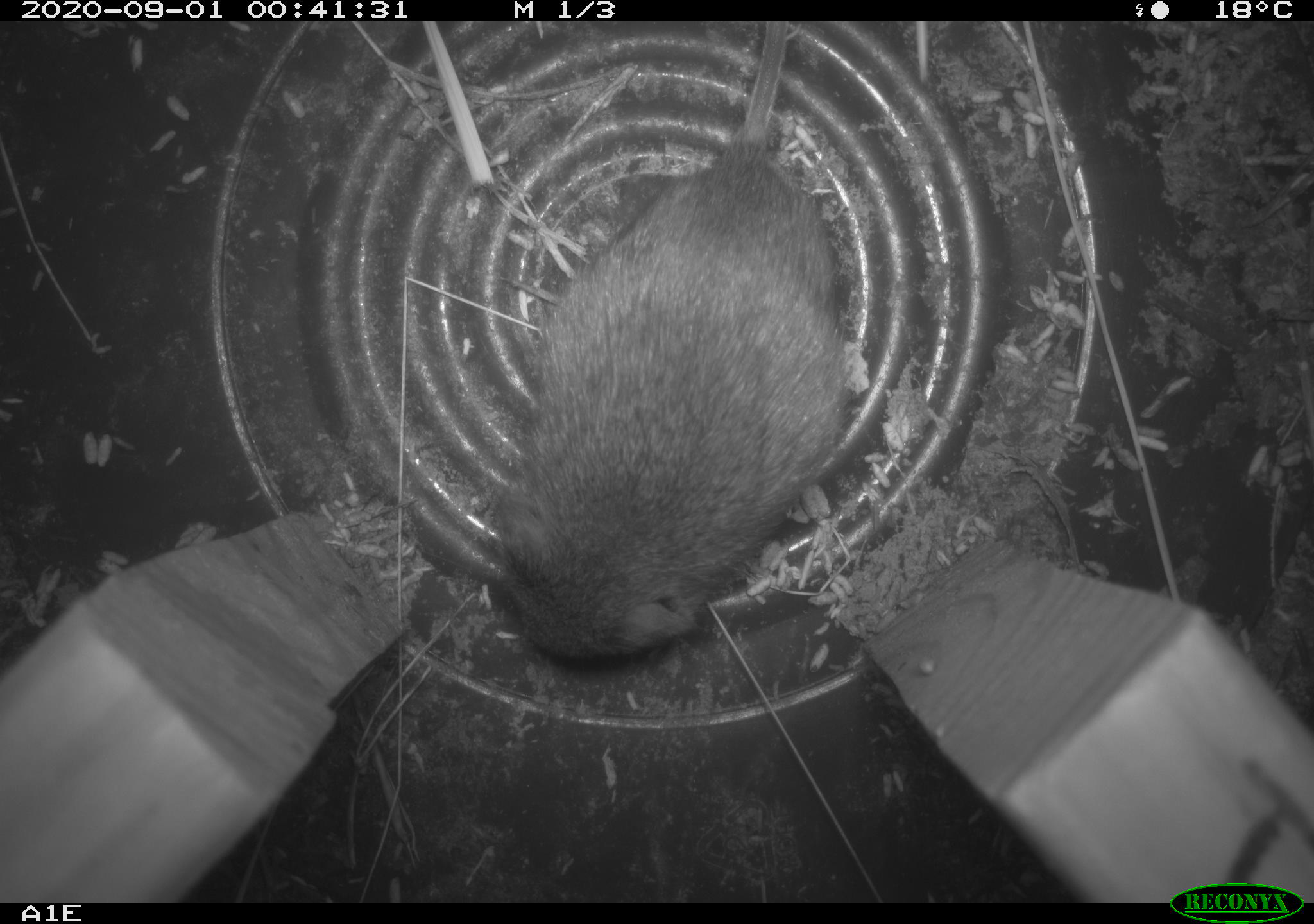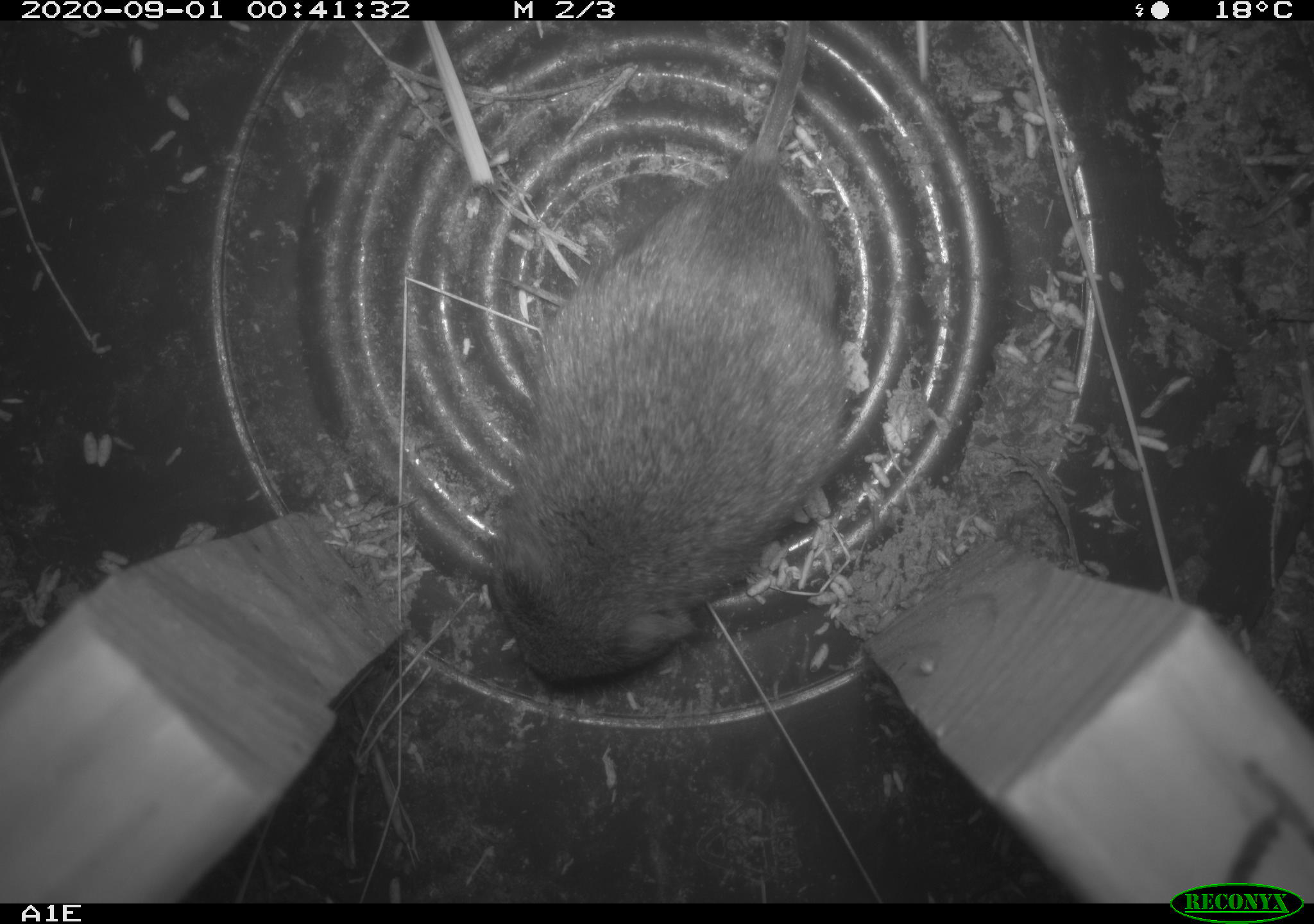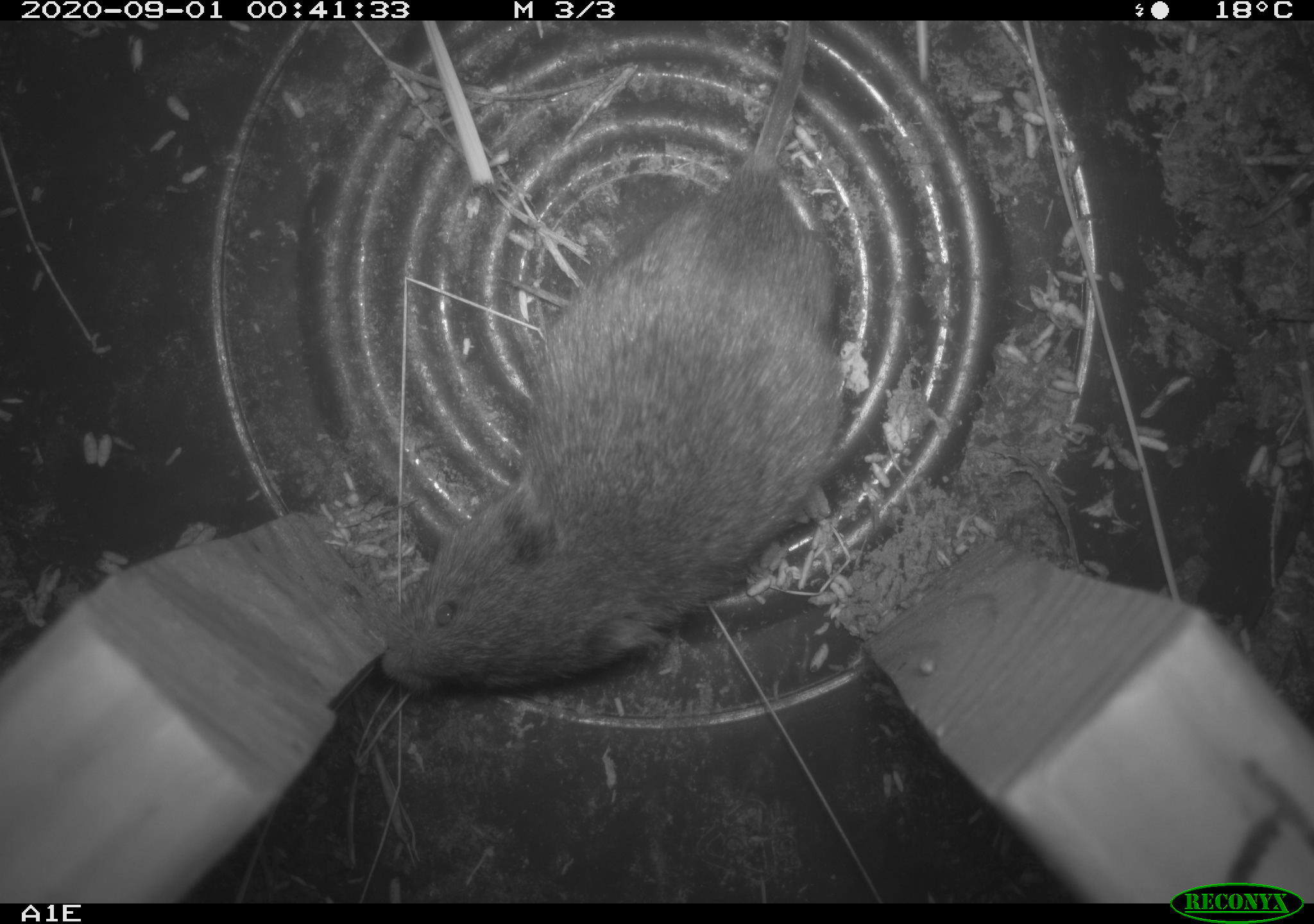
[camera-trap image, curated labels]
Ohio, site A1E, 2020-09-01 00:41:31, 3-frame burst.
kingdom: Animalia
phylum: Chordata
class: Mammalia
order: Rodentia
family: Cricetidae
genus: Microtus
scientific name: Microtus pennsylvanicus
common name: meadow vole